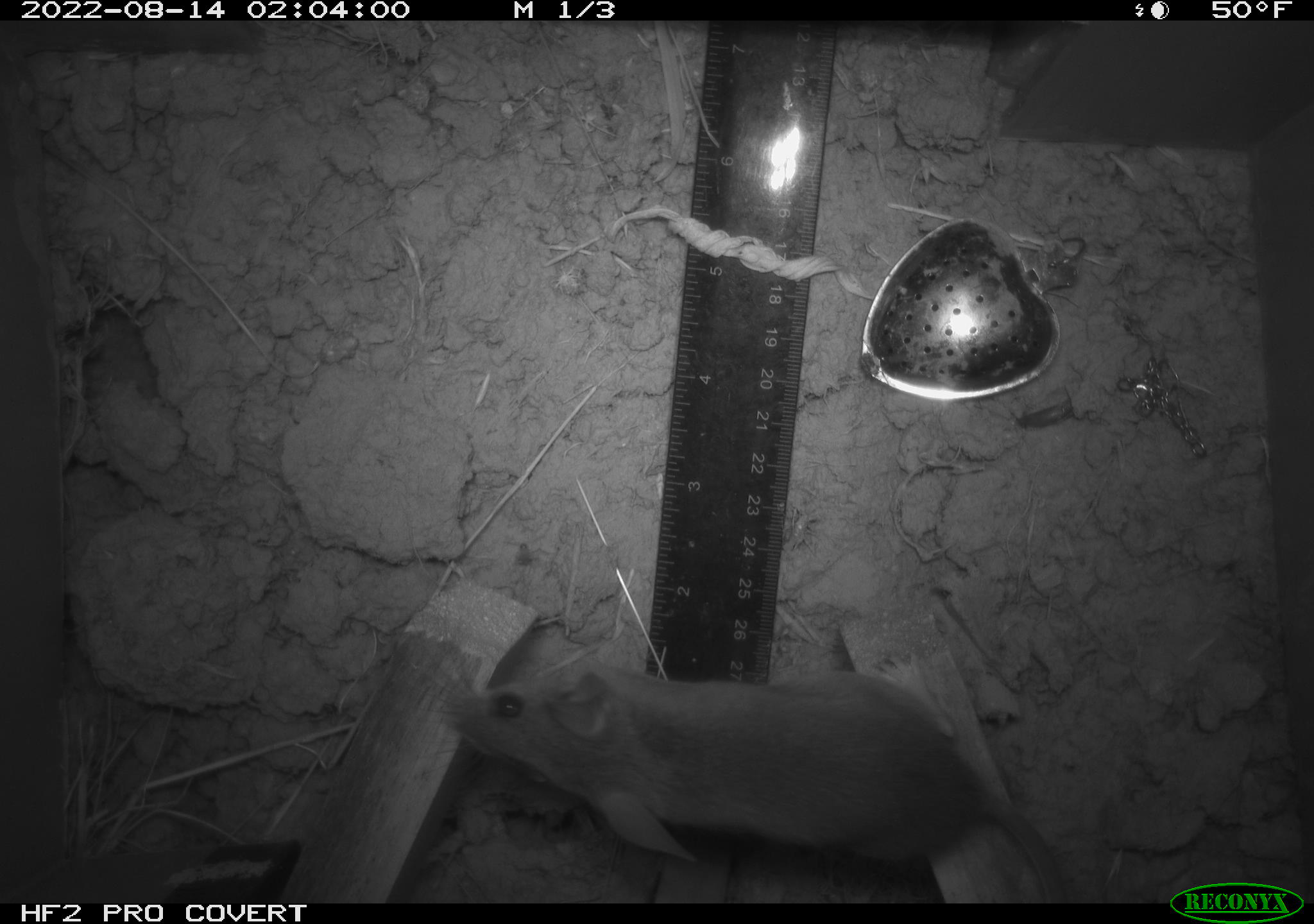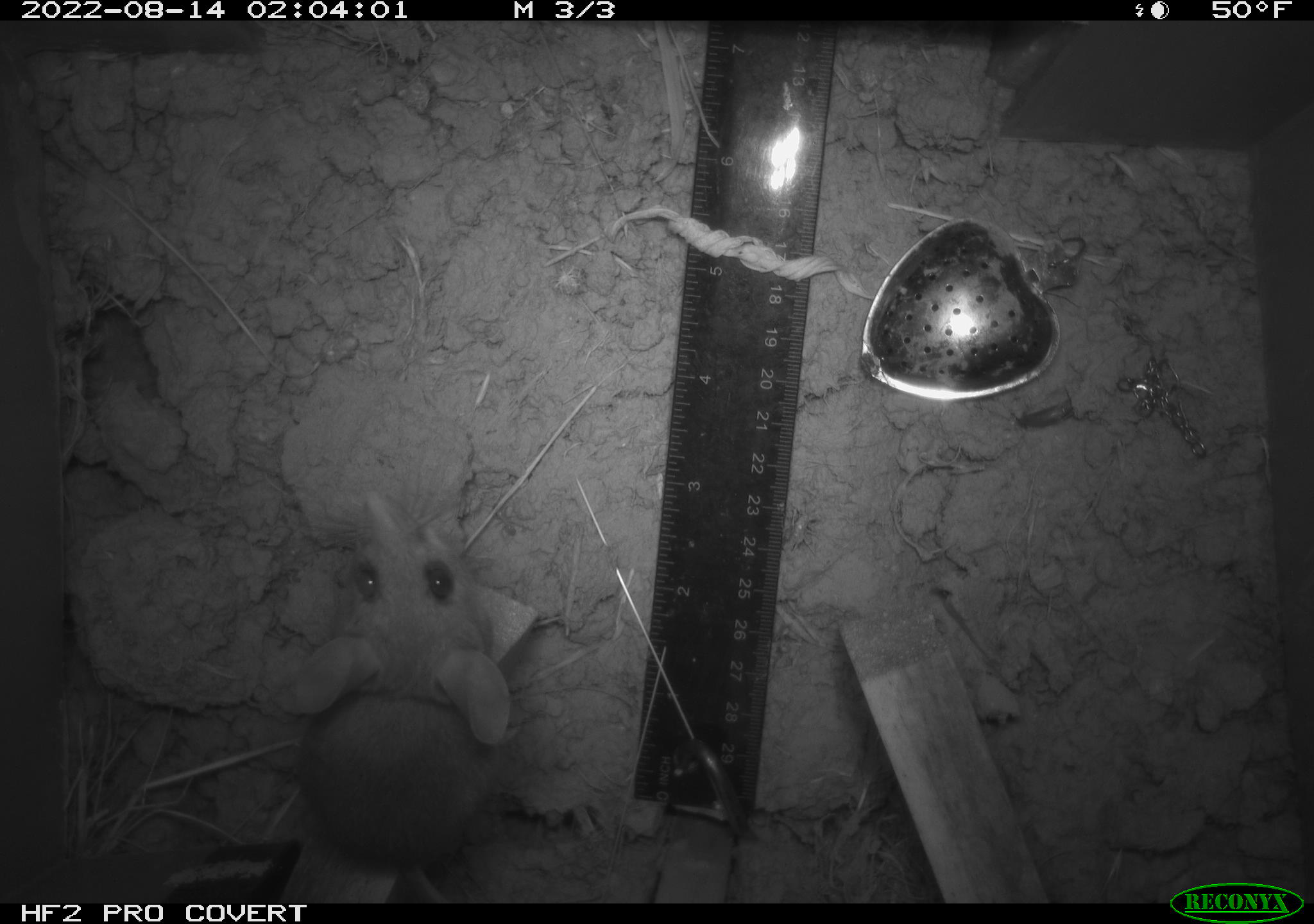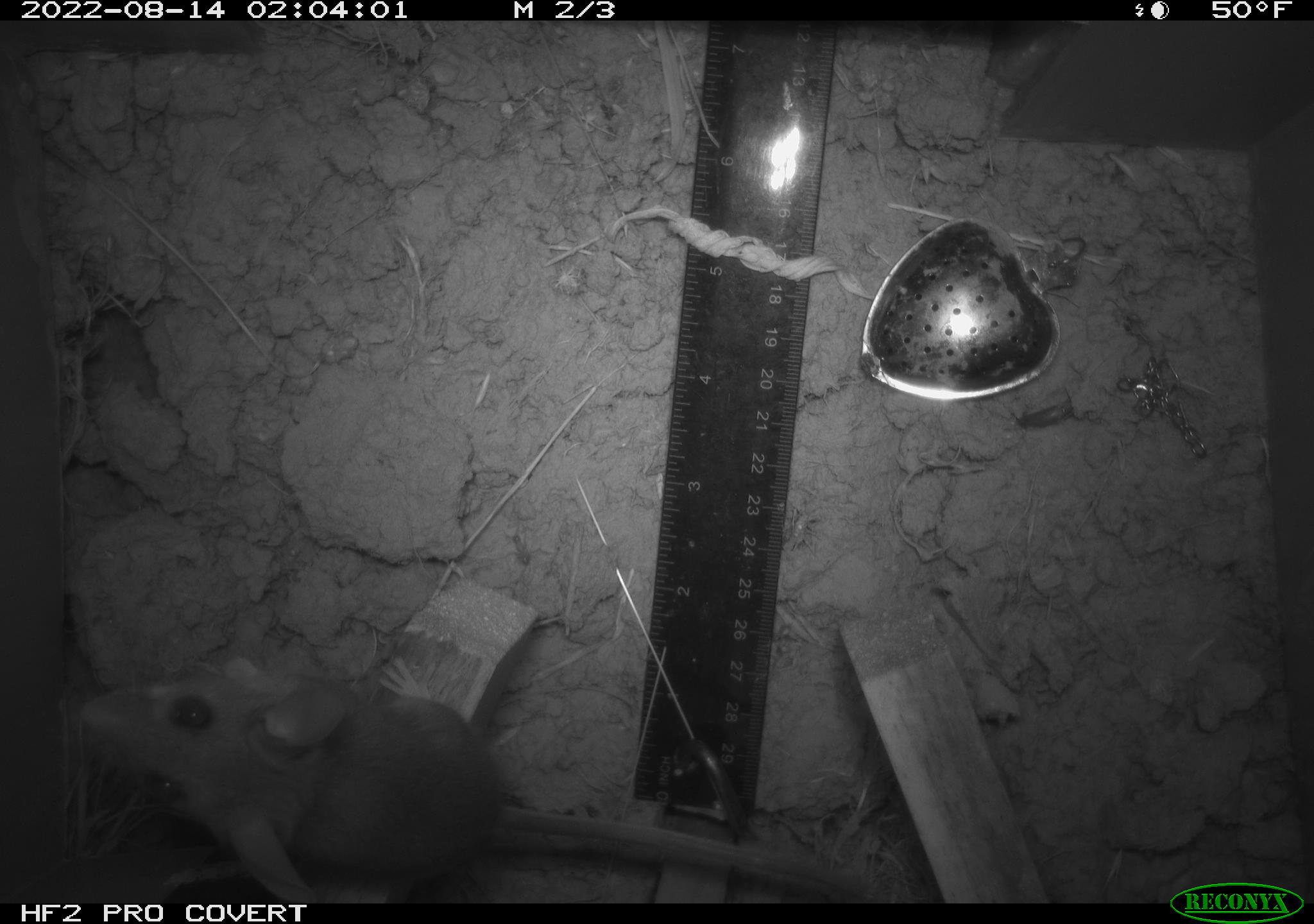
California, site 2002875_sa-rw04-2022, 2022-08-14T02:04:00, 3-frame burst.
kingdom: Animalia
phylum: Chordata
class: Mammalia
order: Rodentia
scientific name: Rodentia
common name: mouse species